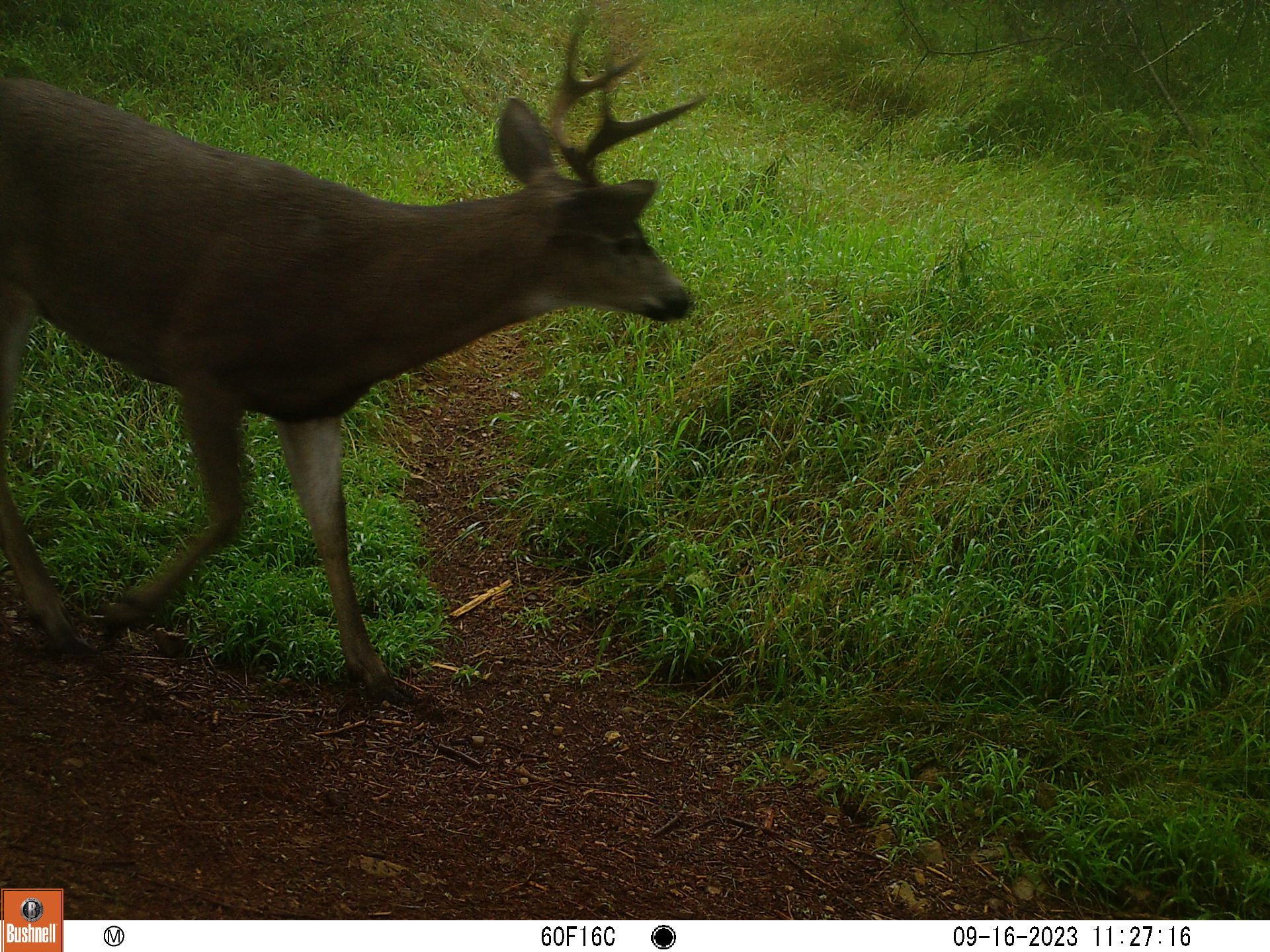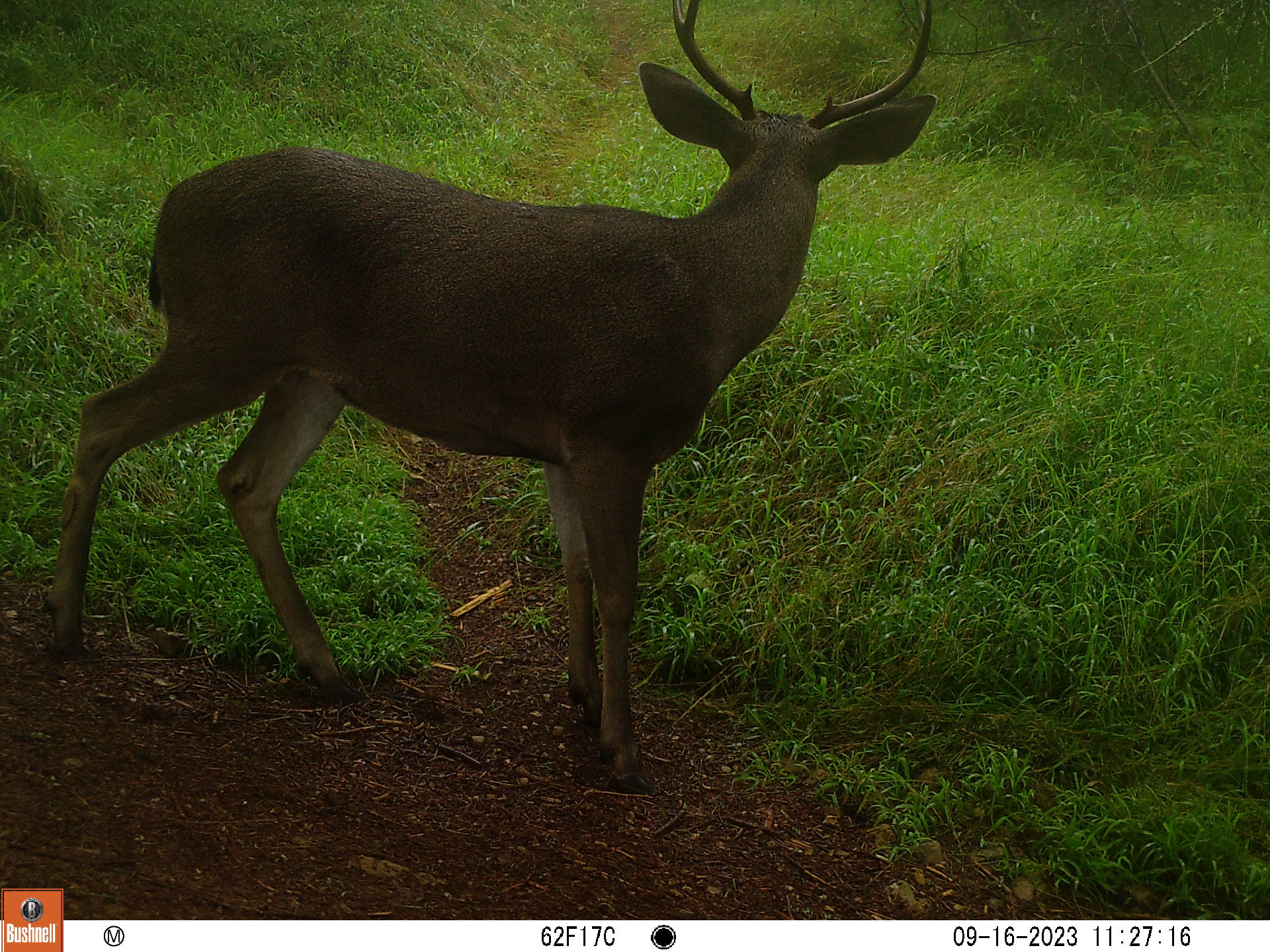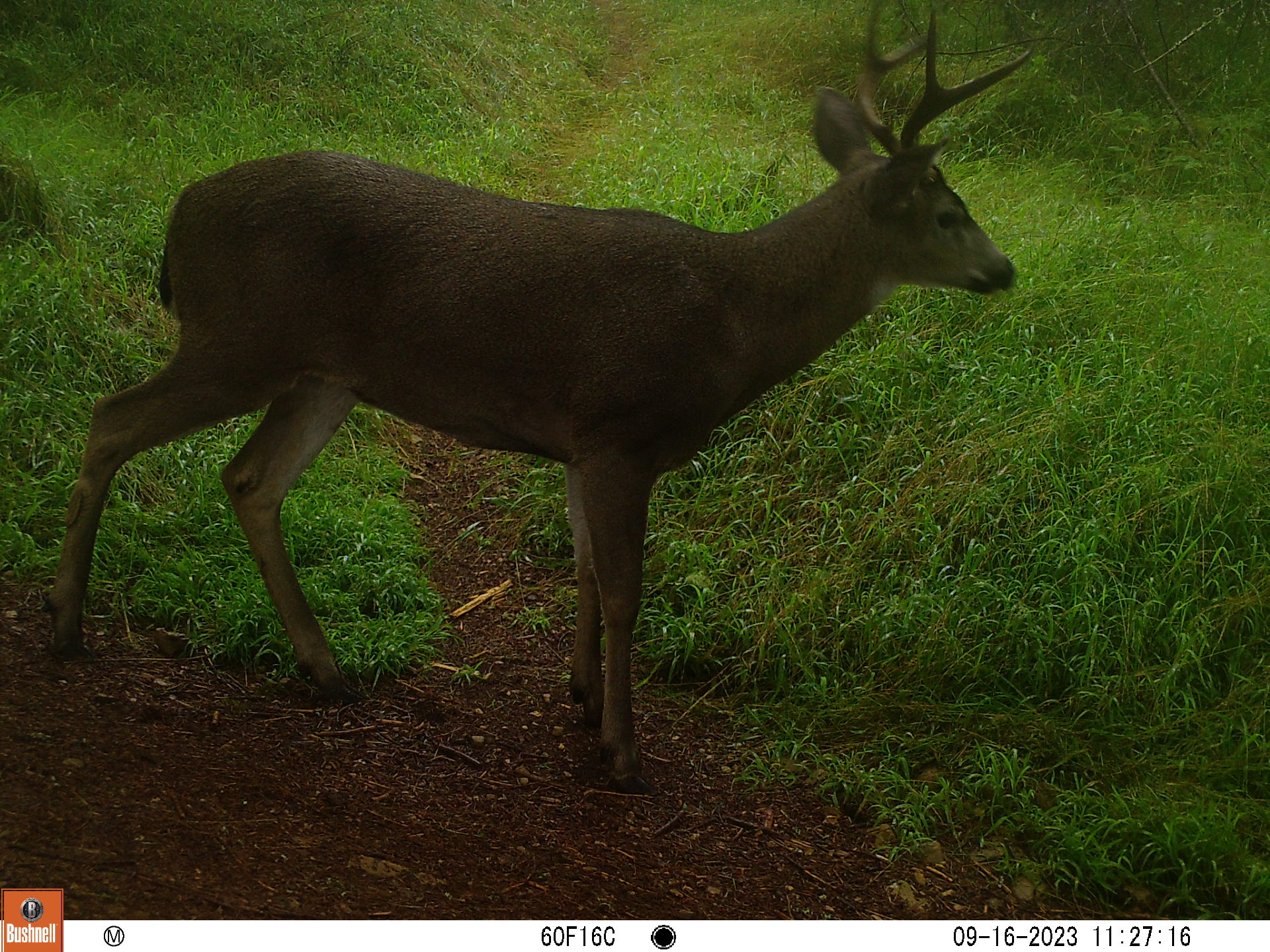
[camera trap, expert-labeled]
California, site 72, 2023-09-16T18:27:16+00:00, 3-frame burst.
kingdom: Animalia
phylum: Chordata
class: Mammalia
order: Artiodactyla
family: Cervidae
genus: Odocoileus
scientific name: Odocoileus hemionus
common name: mule deer